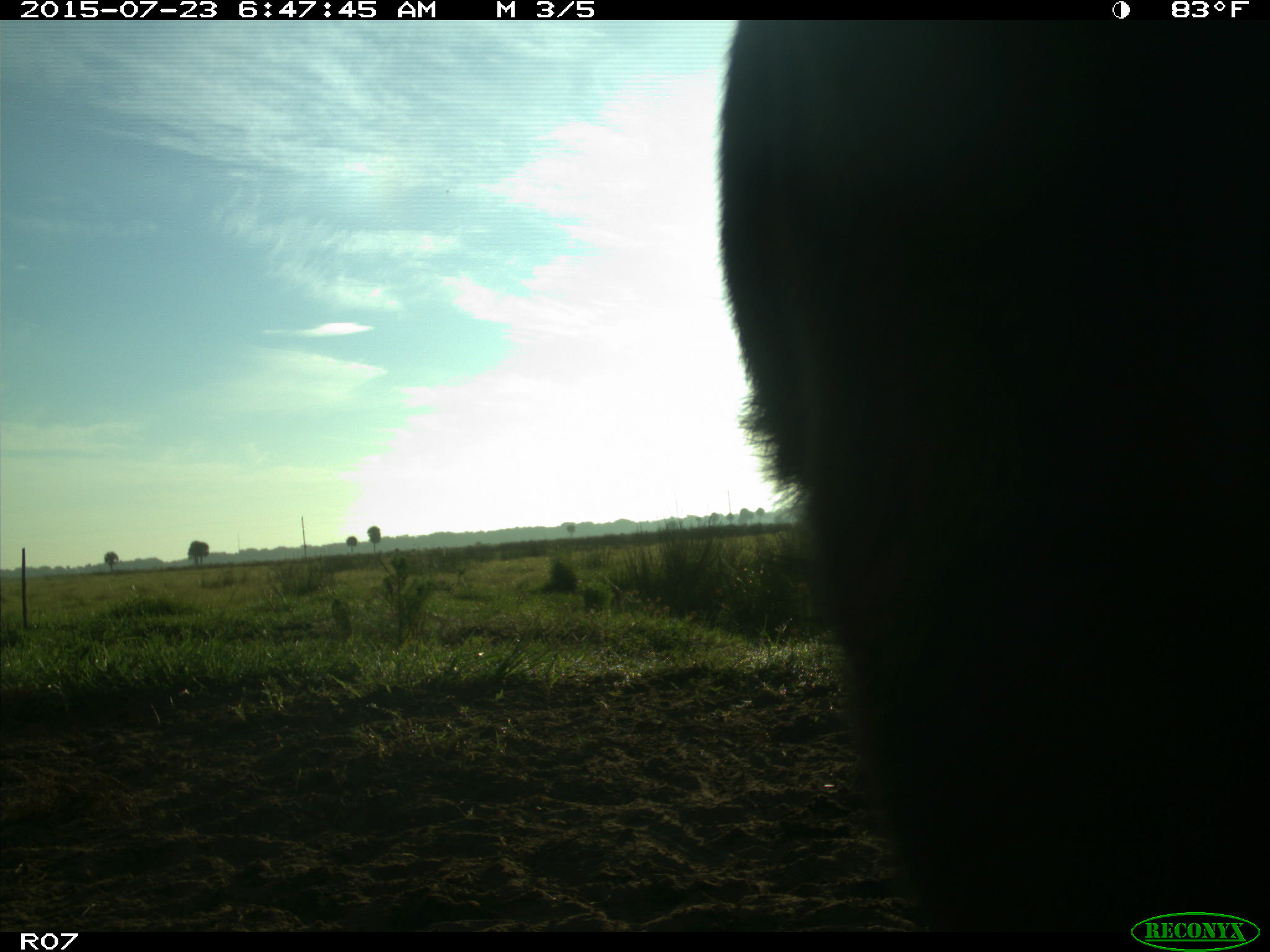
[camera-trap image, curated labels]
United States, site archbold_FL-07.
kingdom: Animalia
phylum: Chordata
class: Mammalia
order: Artiodactyla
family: Bovidae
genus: Bos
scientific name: Bos taurus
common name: domestic cow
Bos taurus (domestic cow).